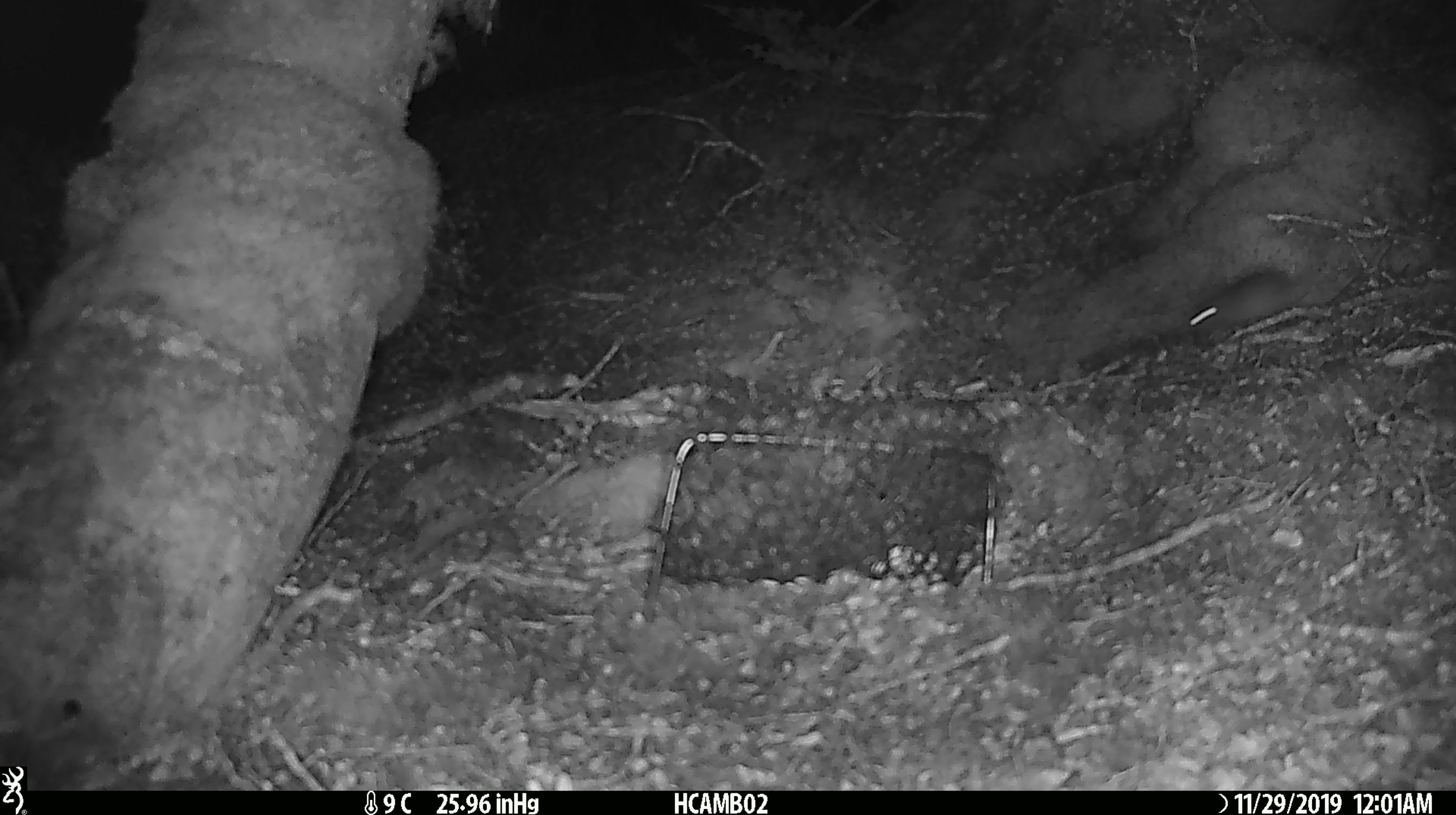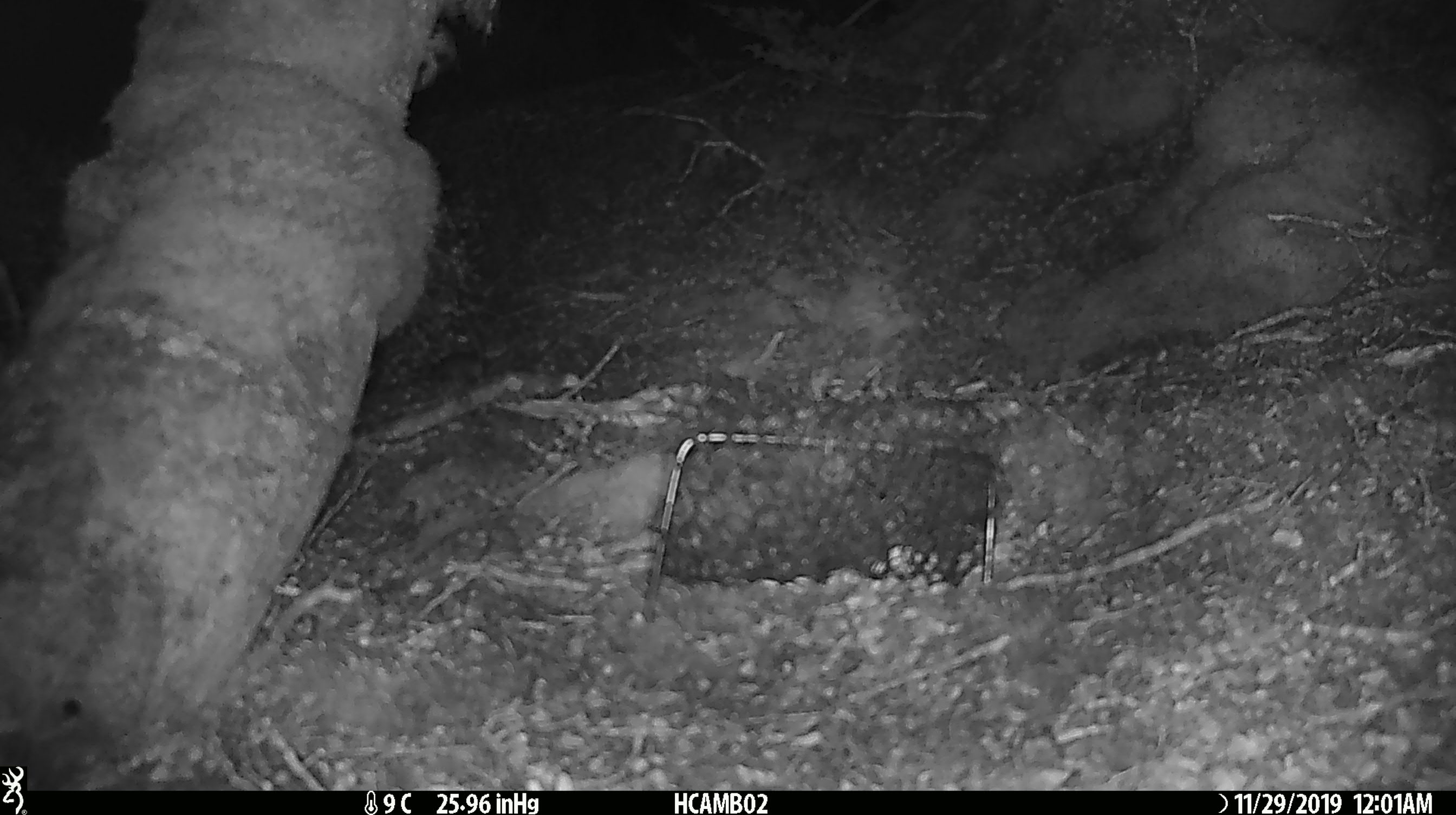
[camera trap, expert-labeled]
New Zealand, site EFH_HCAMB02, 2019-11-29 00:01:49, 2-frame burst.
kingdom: Animalia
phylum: Chordata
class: Mammalia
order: Rodentia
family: Muridae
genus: Mus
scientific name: Mus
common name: mouse